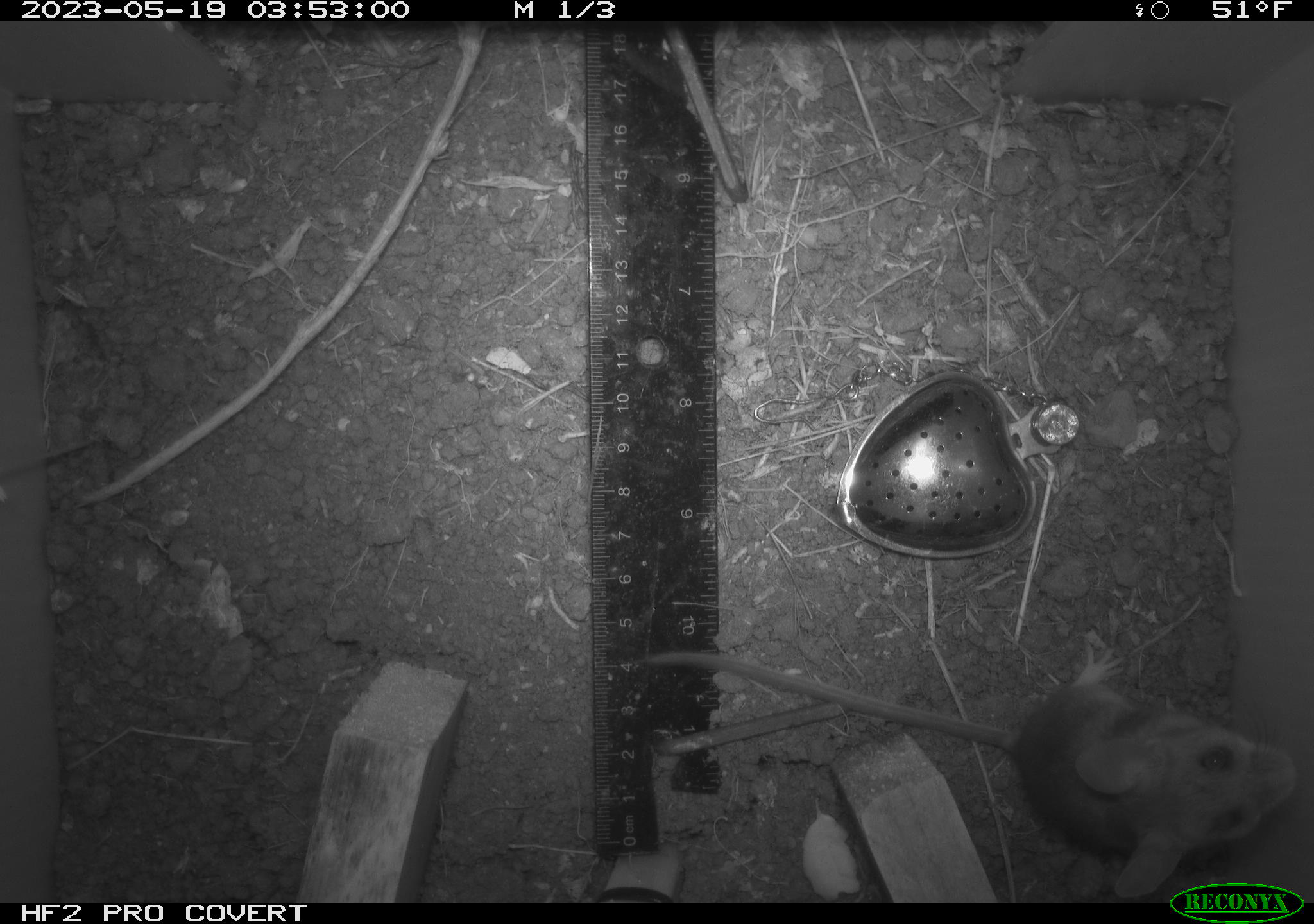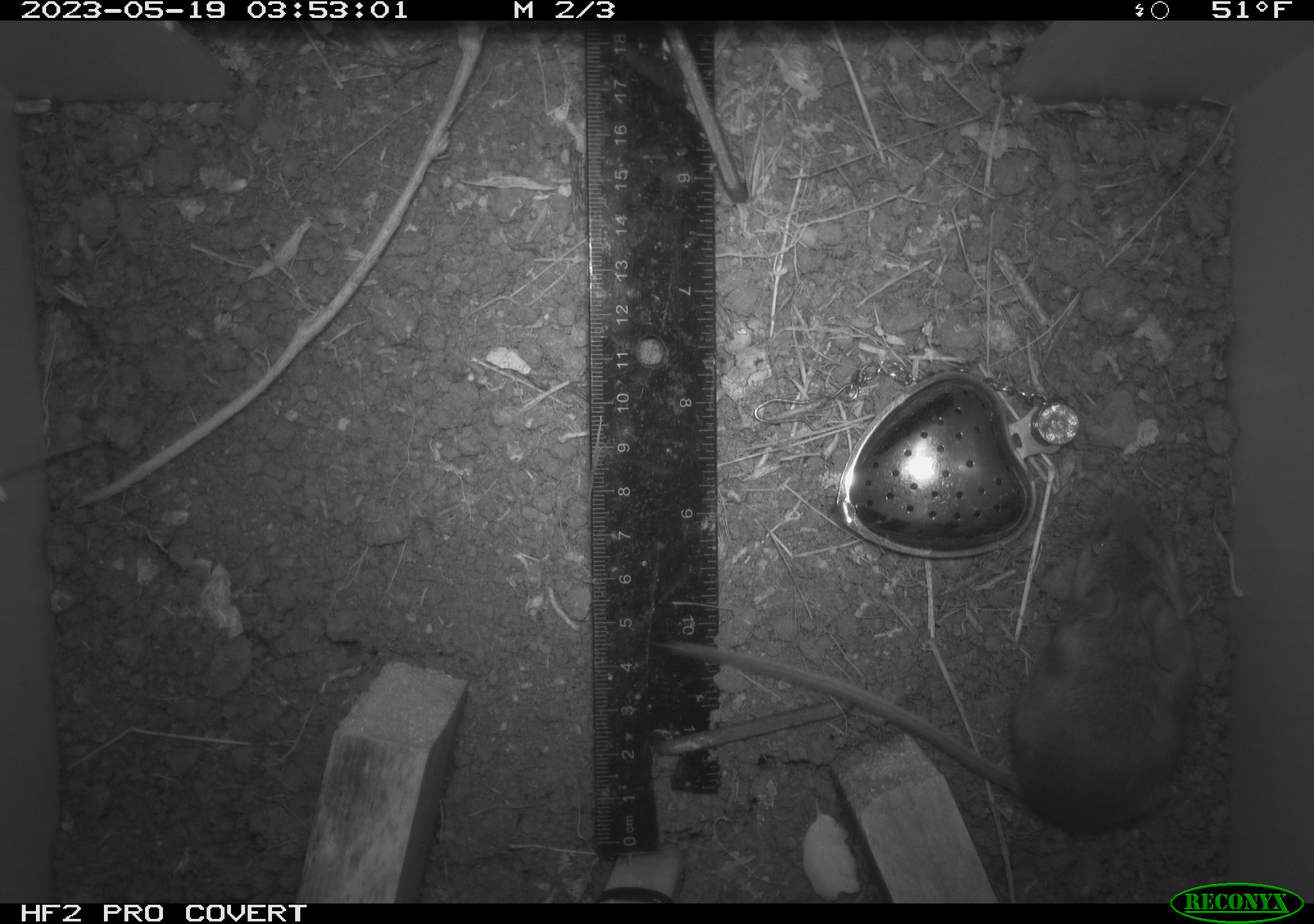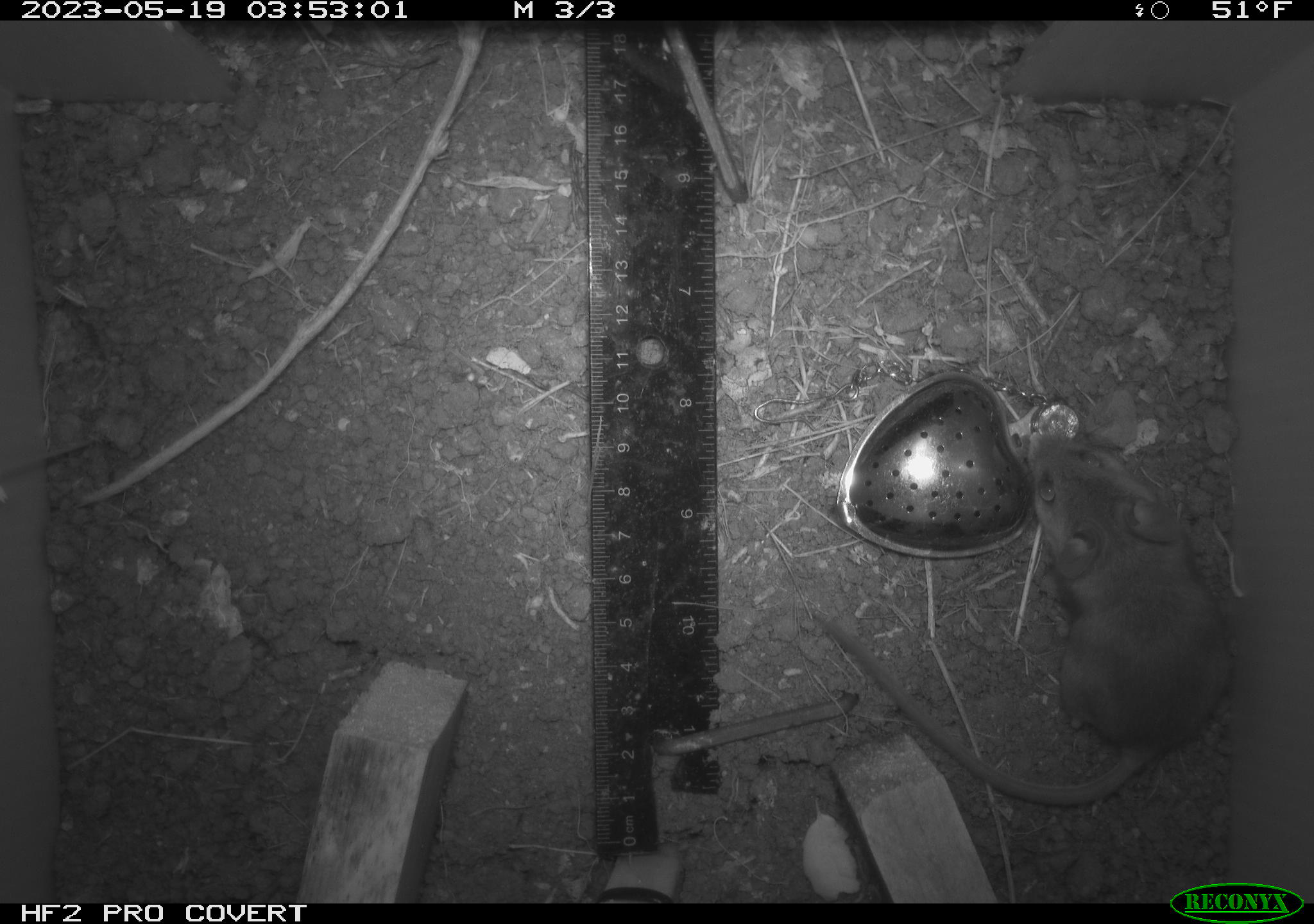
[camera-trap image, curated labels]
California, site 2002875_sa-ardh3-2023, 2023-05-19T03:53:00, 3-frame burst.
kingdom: Animalia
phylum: Chordata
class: Mammalia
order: Rodentia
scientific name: Rodentia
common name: mouse species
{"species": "mouse species (Rodentia)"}